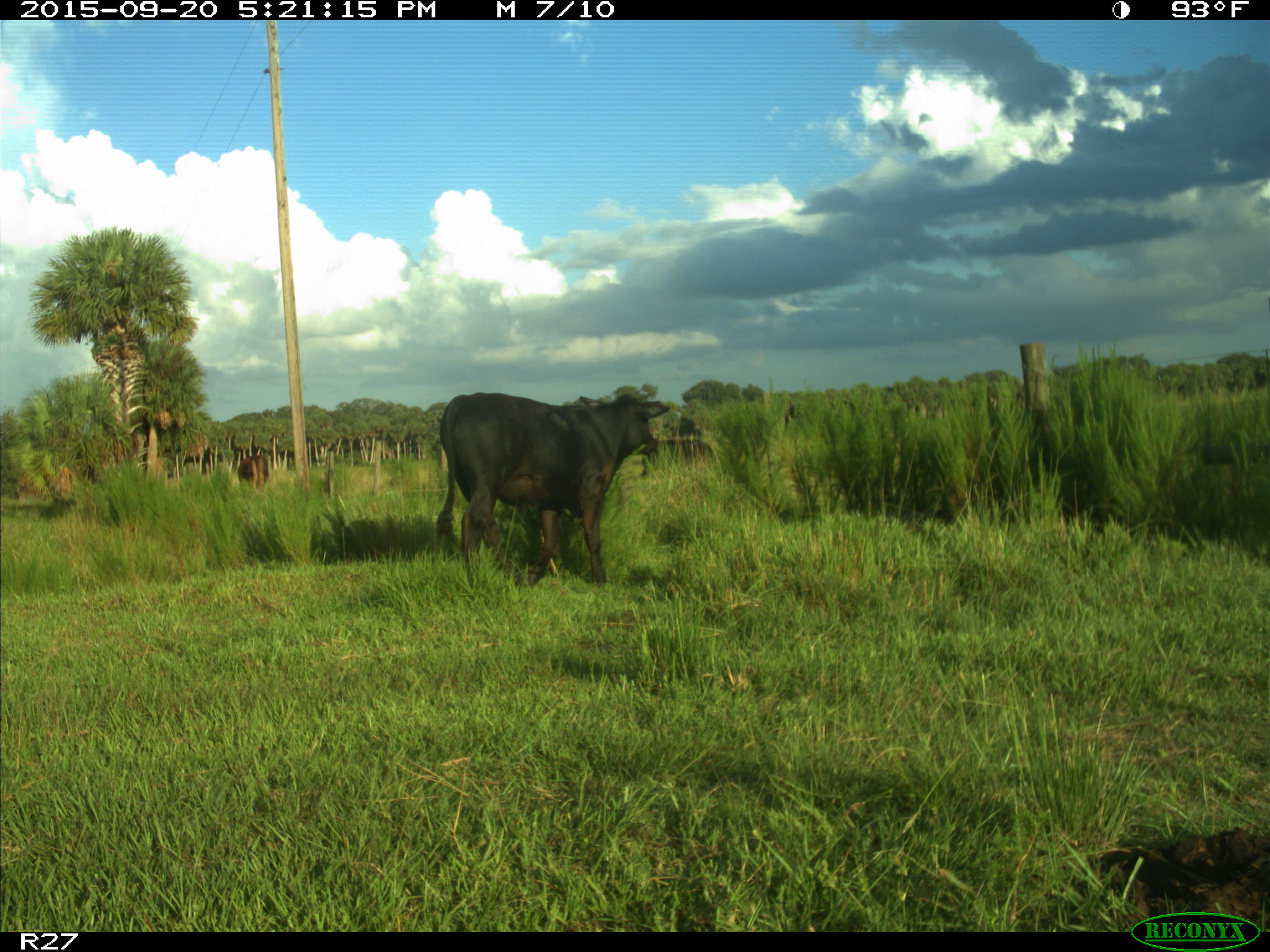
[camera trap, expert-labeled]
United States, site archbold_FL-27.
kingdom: Animalia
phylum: Chordata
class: Mammalia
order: Artiodactyla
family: Bovidae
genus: Bos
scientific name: Bos taurus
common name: domestic cow